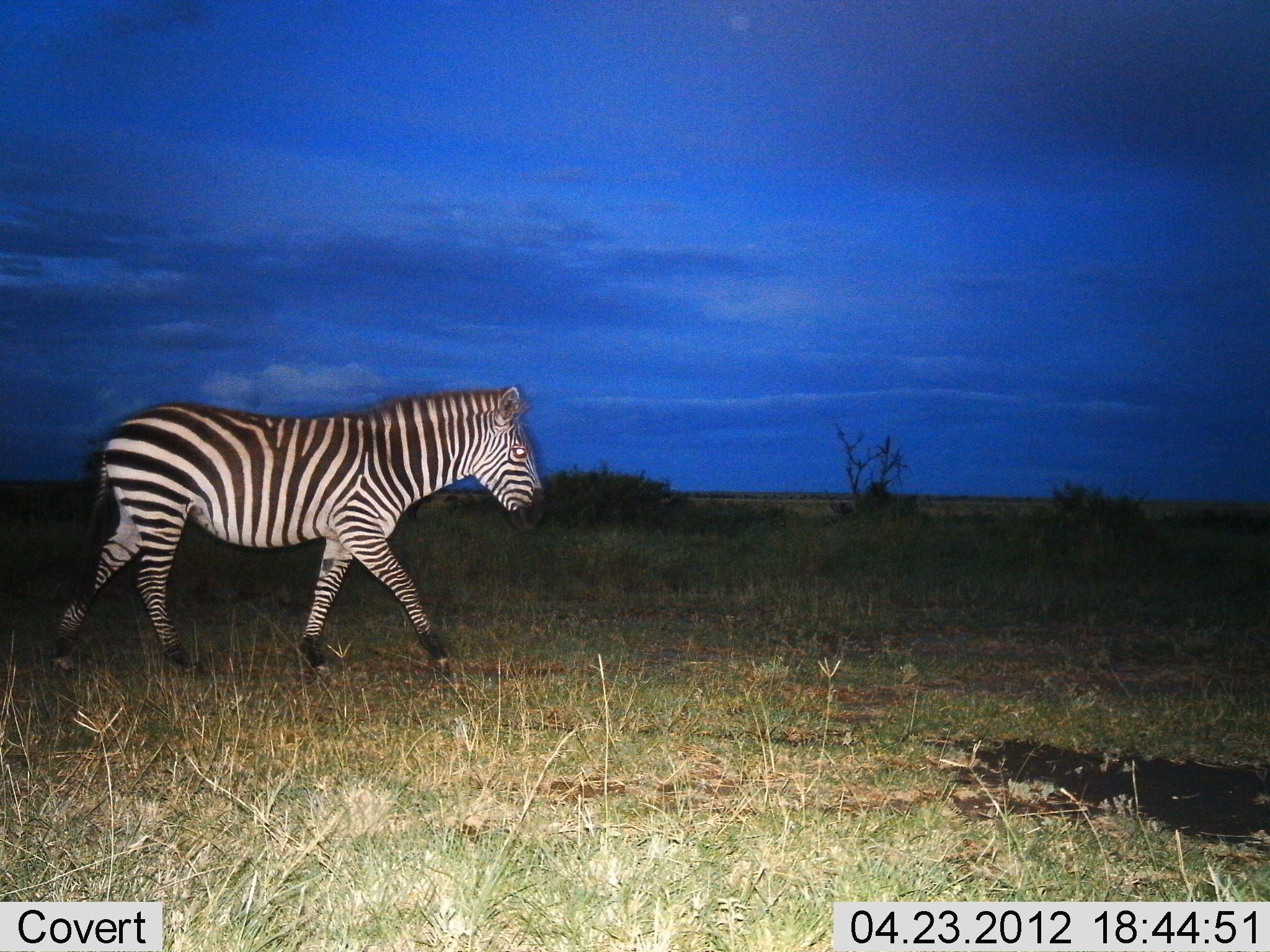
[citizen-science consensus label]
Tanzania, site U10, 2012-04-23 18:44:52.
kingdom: Animalia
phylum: Chordata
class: Mammalia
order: Perissodactyla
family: Equidae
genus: Equus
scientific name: Equus quagga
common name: plains zebra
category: zebra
Zebra (plains zebra) (Equus quagga), count 1. Behavior (volunteer vote fractions): standing 6%, resting 0%, moving 94%, interacting 0%. Young present (vote fraction): 0%. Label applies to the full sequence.